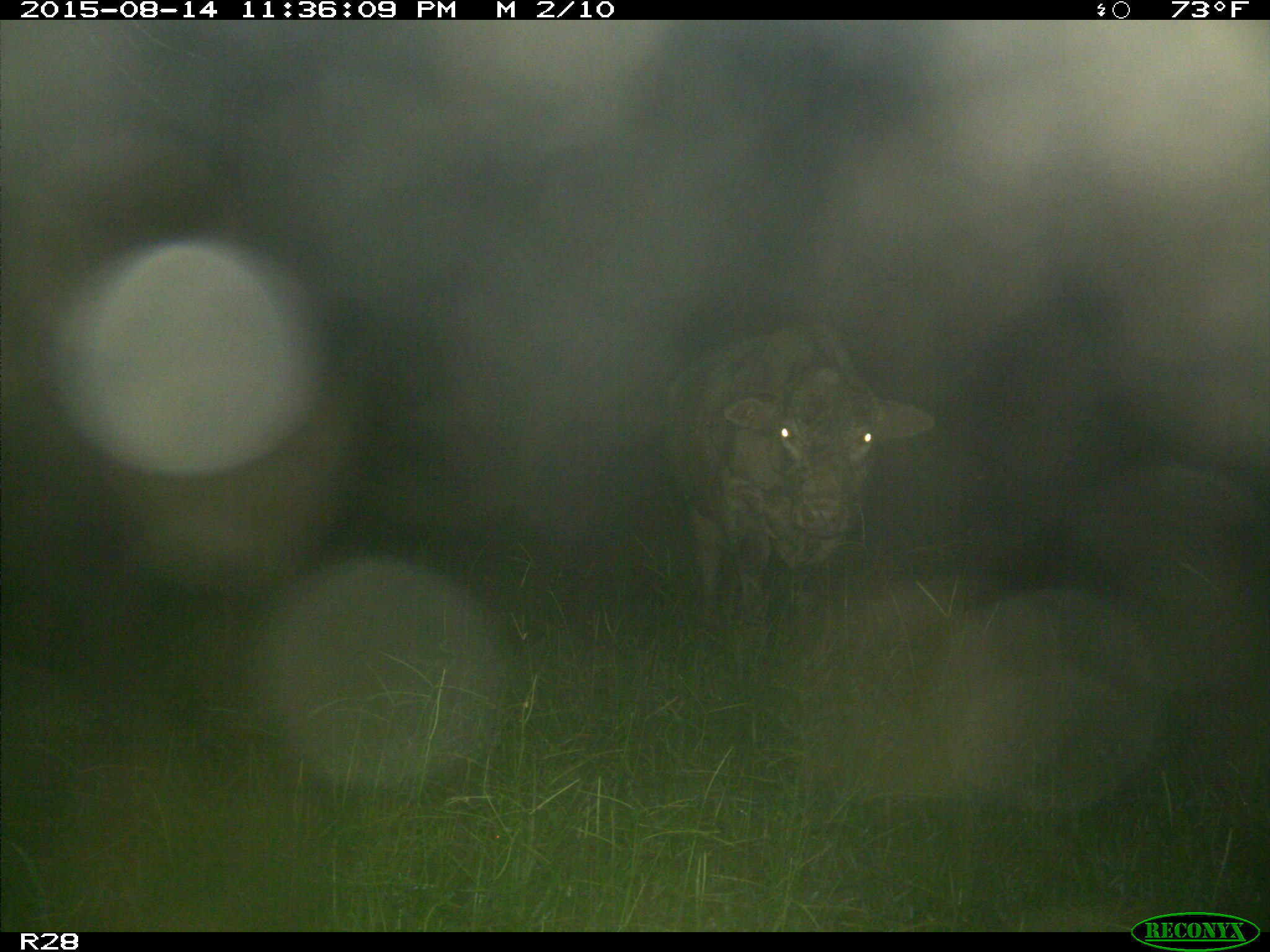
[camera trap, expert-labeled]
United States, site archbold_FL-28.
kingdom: Animalia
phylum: Chordata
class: Mammalia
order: Artiodactyla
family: Bovidae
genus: Bos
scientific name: Bos taurus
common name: domestic cow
Bos taurus (domestic cow).